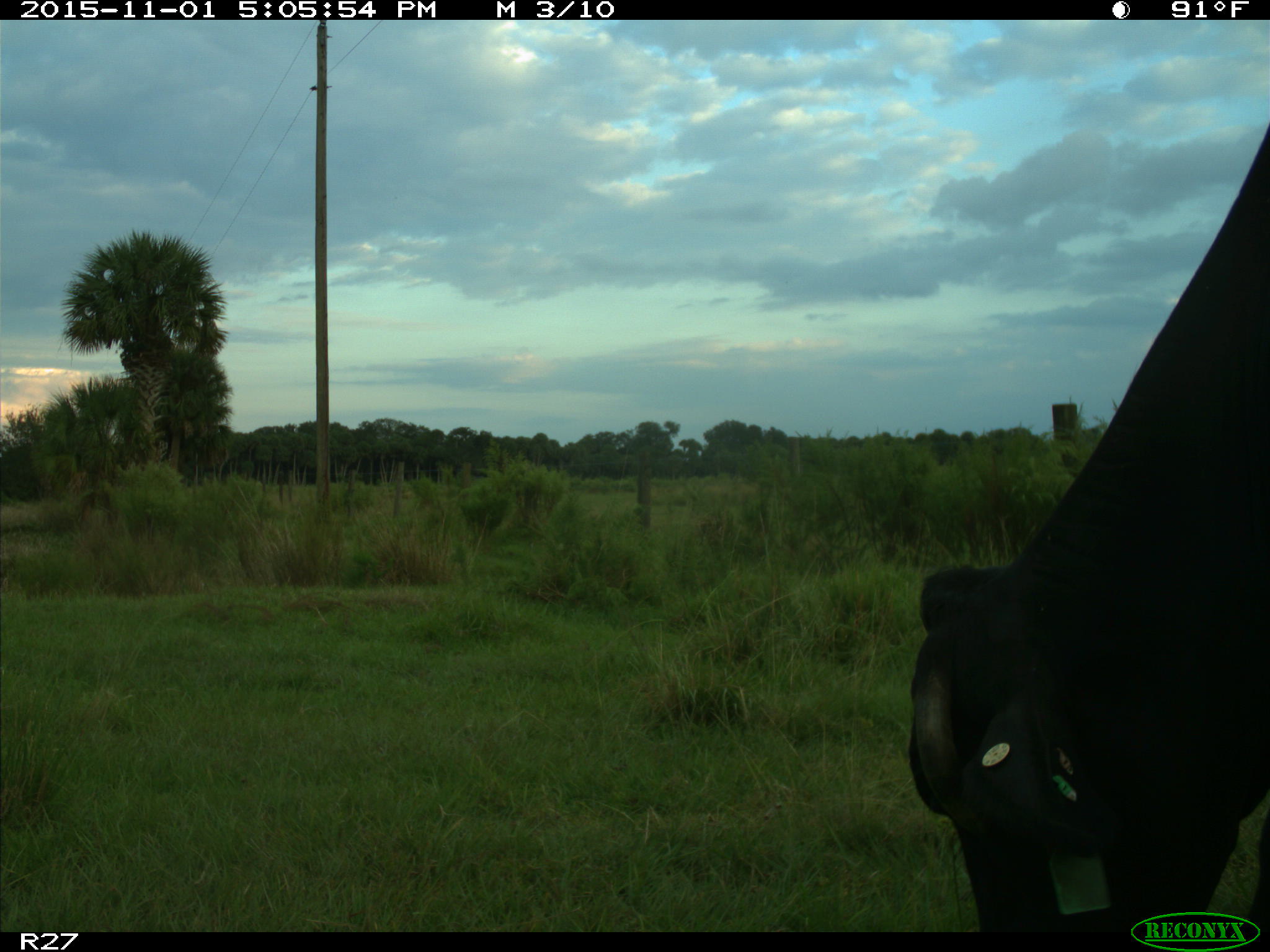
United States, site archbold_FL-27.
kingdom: Animalia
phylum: Chordata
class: Mammalia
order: Artiodactyla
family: Bovidae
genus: Bos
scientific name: Bos taurus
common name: domestic cow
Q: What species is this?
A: Bos taurus (domestic cow).